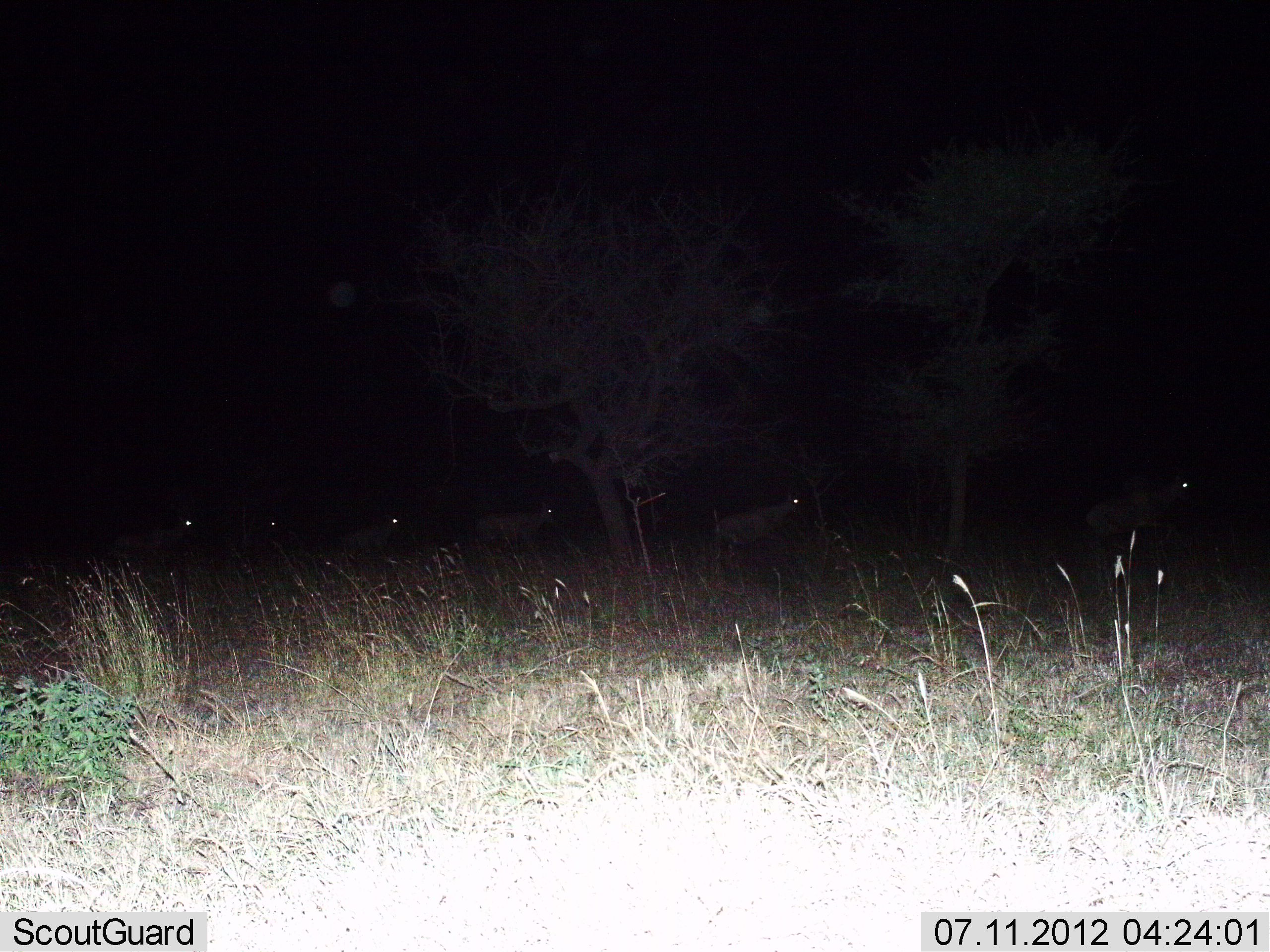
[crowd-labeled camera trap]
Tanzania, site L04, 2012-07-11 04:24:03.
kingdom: Animalia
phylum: Chordata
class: Mammalia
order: Artiodactyla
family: Bovidae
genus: Connochaetes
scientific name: Connochaetes taurinus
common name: blue wildebeest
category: wildebeest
Wildebeest (blue wildebeest) (Connochaetes taurinus), count 6. Behavior (volunteer vote fractions): standing 25%, resting 12%, moving 62%, interacting 0%. Young present (vote fraction): 0%. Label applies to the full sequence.